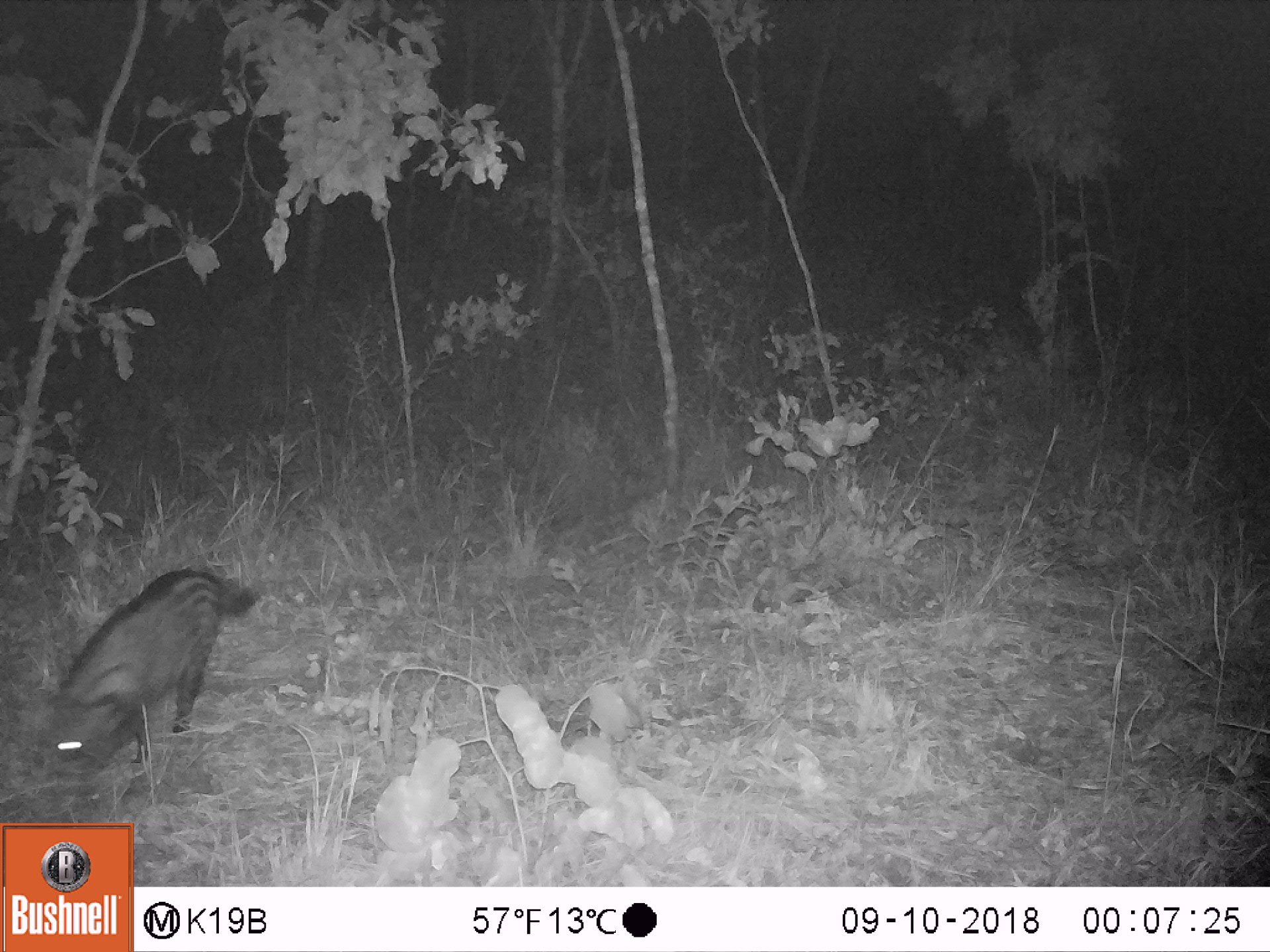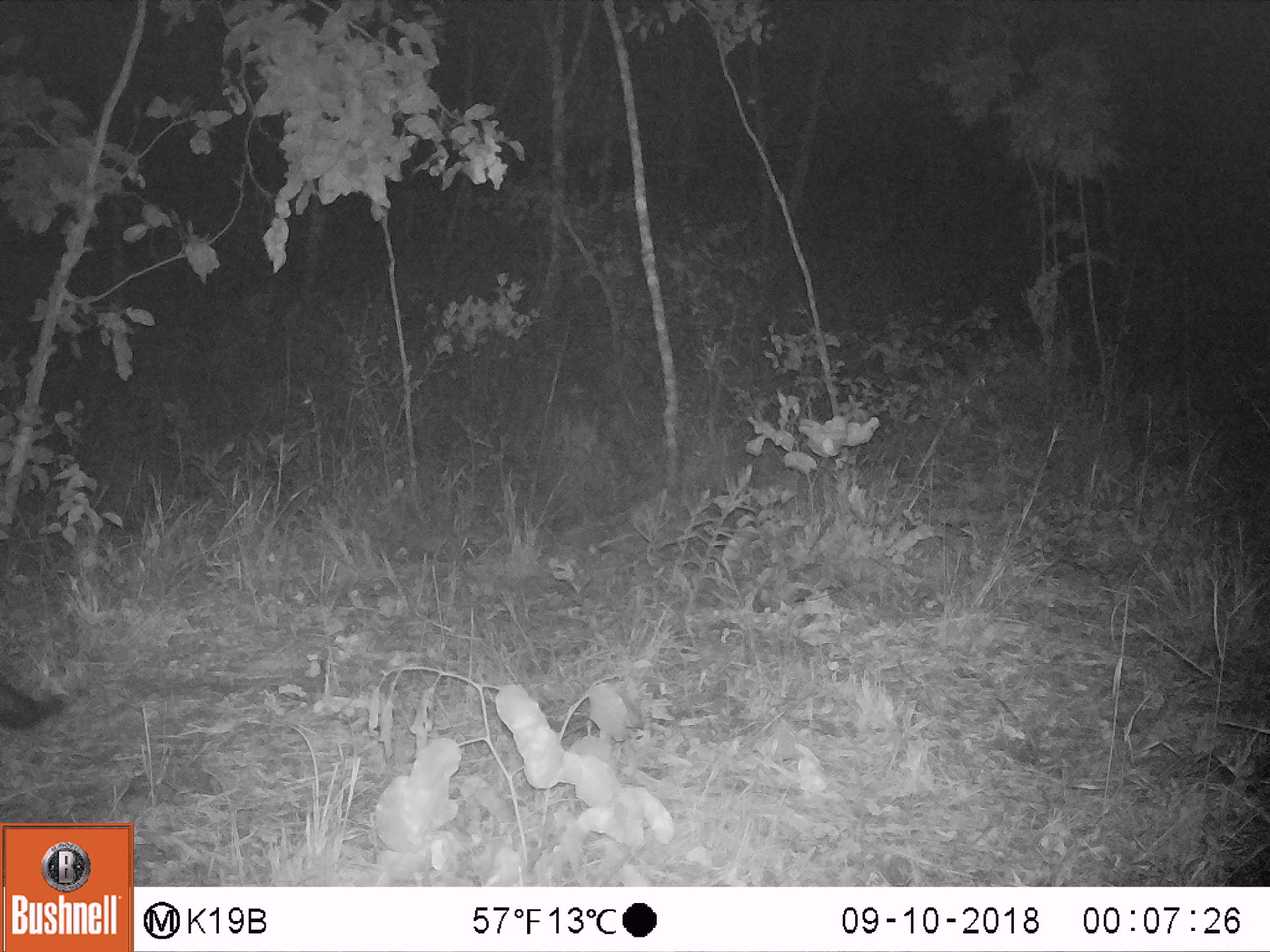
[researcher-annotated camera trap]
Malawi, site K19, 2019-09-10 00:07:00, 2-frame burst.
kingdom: Animalia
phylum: Chordata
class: Mammalia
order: Carnivora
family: Viverridae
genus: Civettictis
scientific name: Civettictis civetta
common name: african civet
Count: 1.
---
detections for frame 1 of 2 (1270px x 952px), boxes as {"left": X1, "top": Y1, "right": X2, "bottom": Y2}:
african civet: {"left": 29, "top": 558, "right": 261, "bottom": 793}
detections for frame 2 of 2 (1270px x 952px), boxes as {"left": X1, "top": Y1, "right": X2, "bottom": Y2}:
african civet: {"left": 0, "top": 671, "right": 68, "bottom": 743}